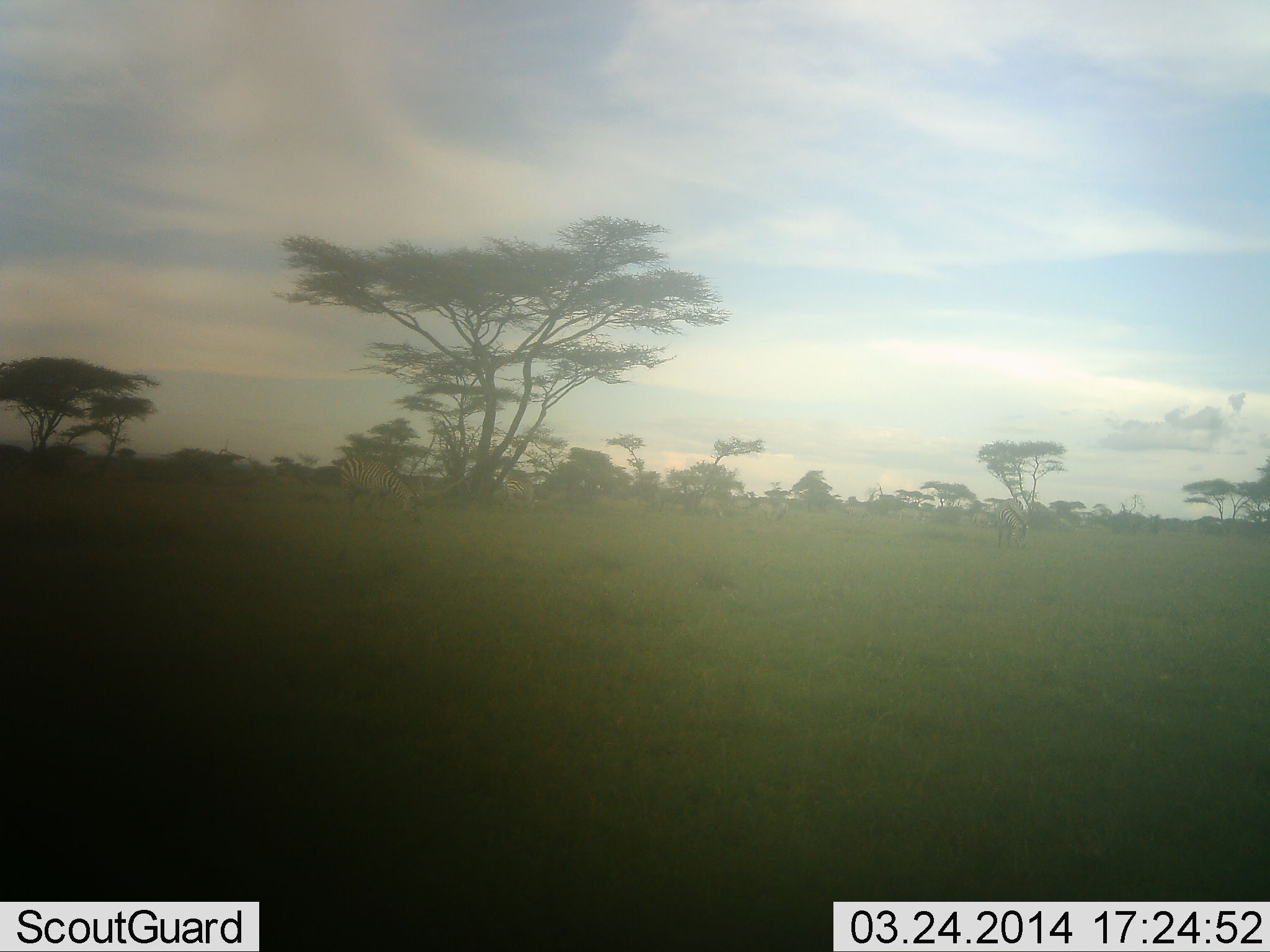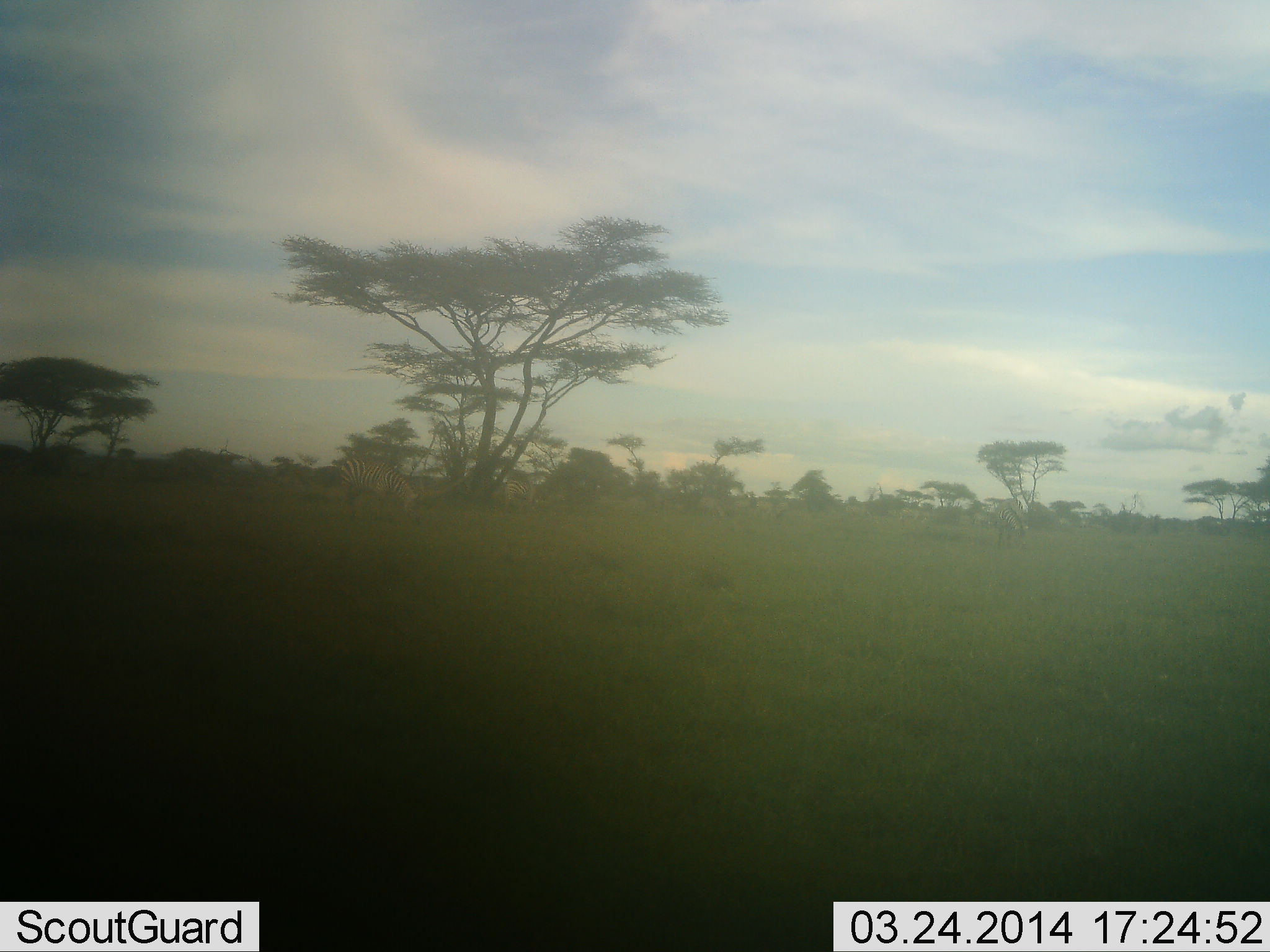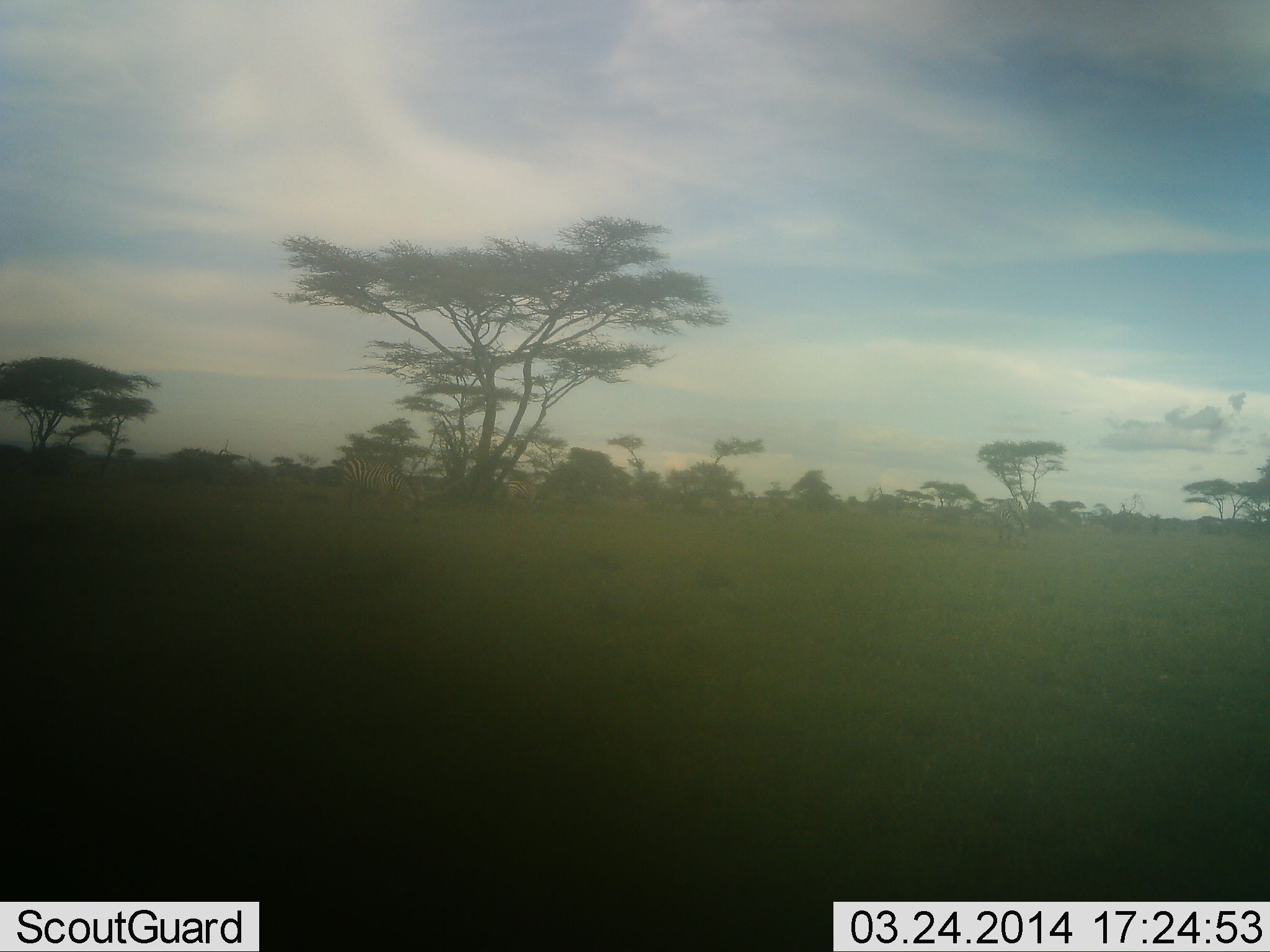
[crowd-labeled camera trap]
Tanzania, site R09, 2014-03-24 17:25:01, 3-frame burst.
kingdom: Animalia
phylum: Chordata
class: Mammalia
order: Perissodactyla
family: Equidae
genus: Equus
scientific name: Equus quagga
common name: plains zebra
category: zebra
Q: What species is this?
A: Zebra (plains zebra) (Equus quagga).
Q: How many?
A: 1.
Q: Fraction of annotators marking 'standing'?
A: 27%.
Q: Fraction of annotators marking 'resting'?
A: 9%.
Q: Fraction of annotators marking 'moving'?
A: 9%.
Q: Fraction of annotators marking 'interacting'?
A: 0%.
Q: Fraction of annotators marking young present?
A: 0%.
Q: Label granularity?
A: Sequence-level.